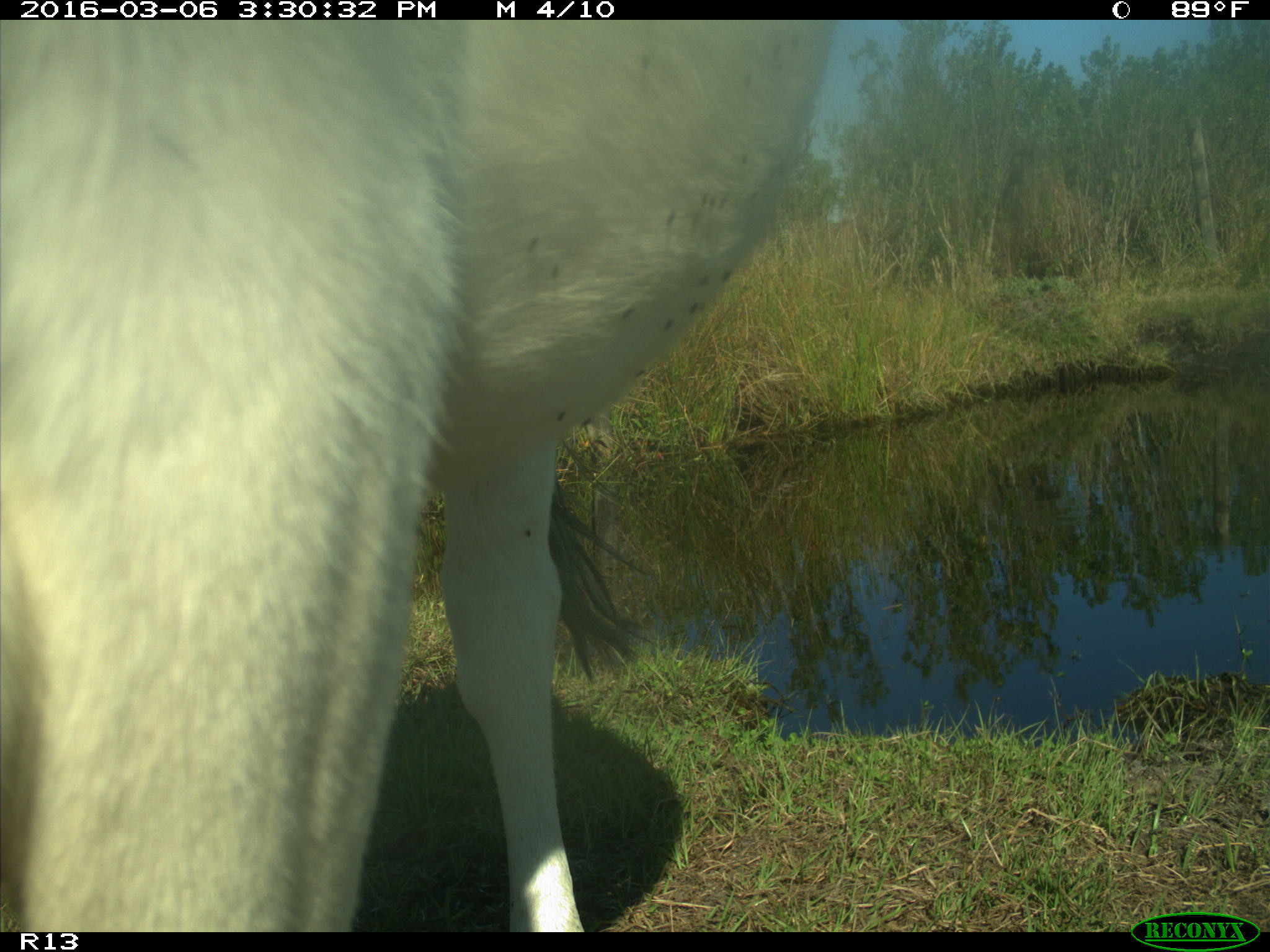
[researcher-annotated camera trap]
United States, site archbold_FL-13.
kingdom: Animalia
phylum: Chordata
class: Mammalia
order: Artiodactyla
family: Bovidae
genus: Bos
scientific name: Bos taurus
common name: domestic cow